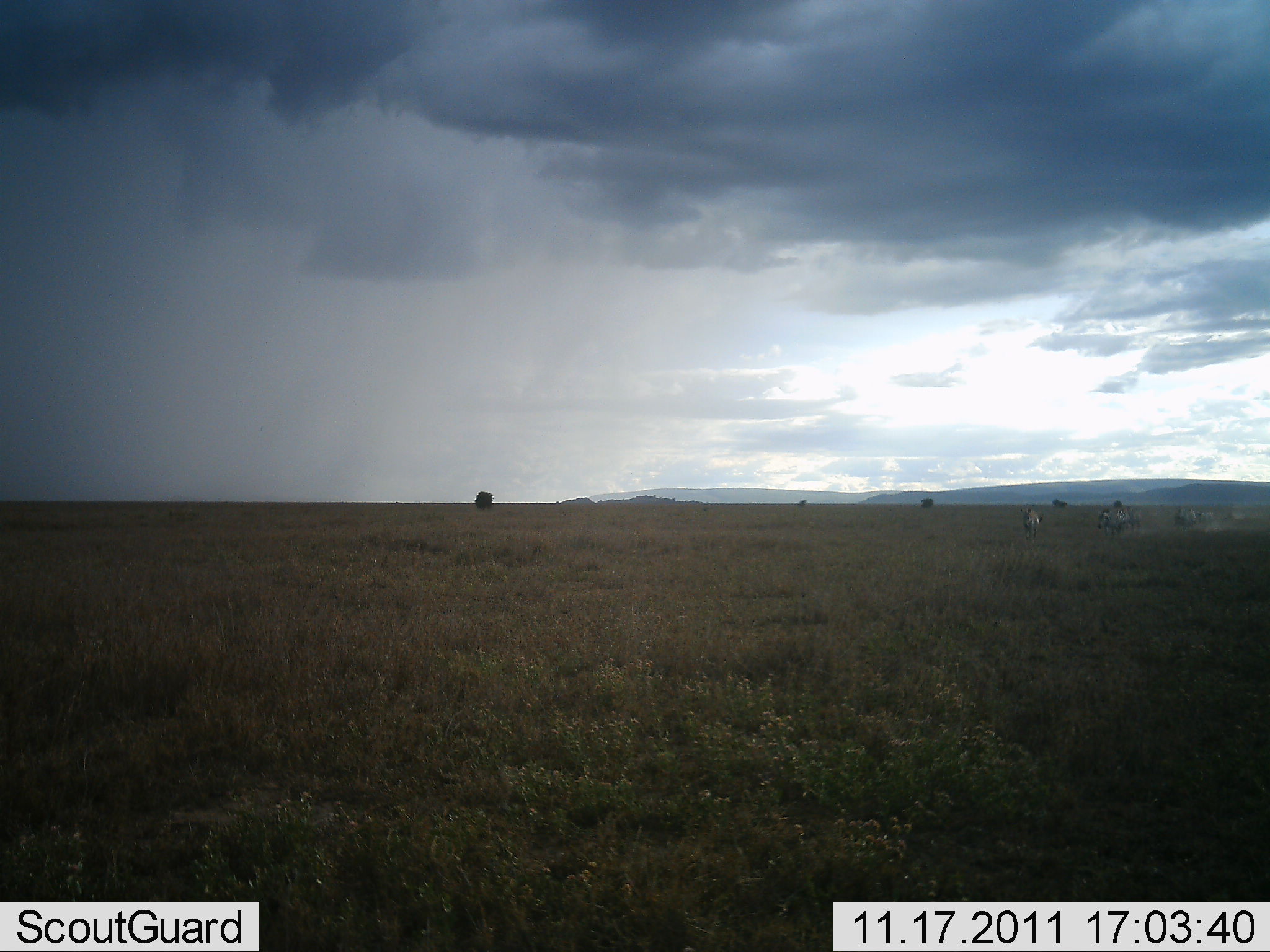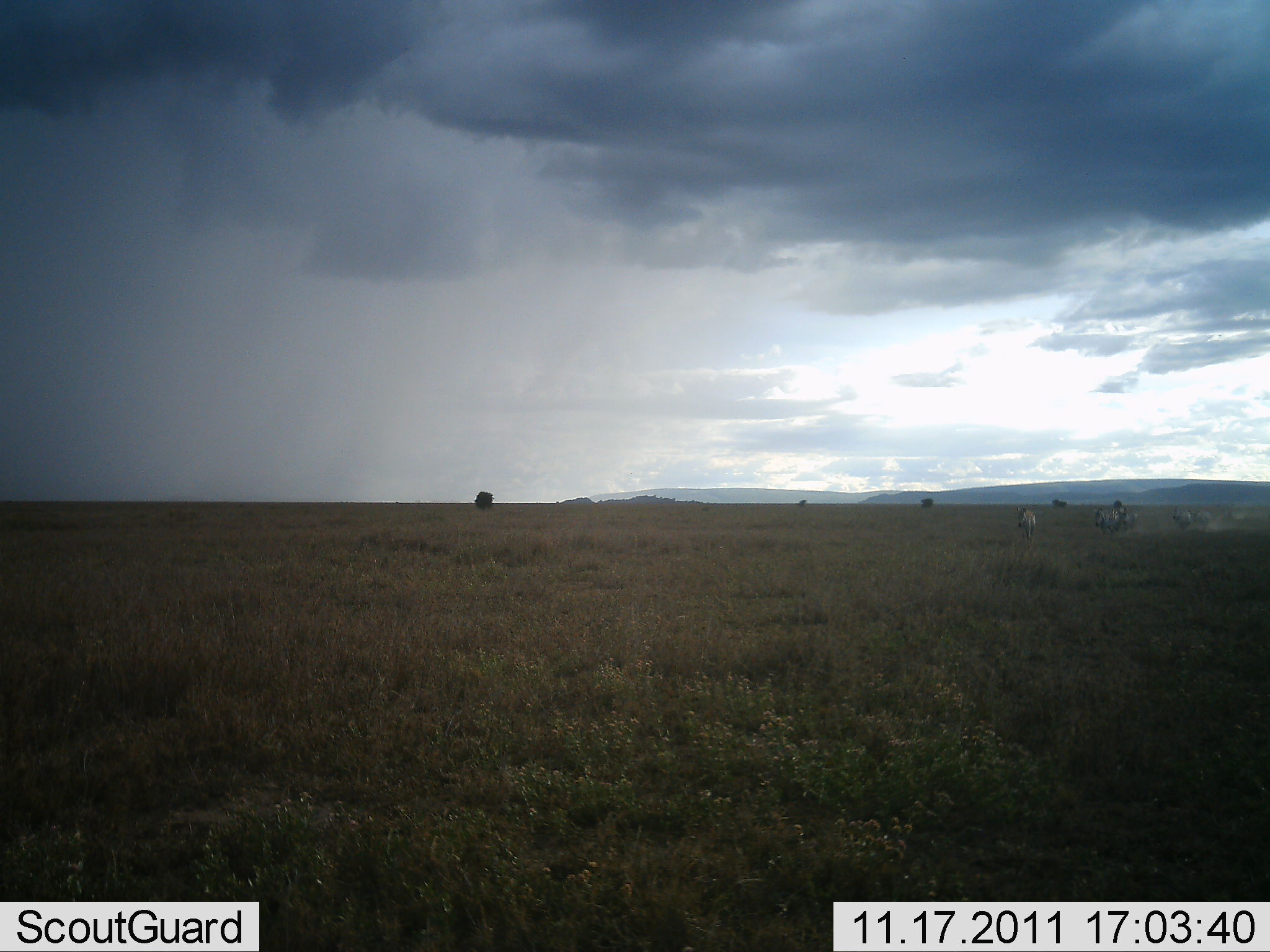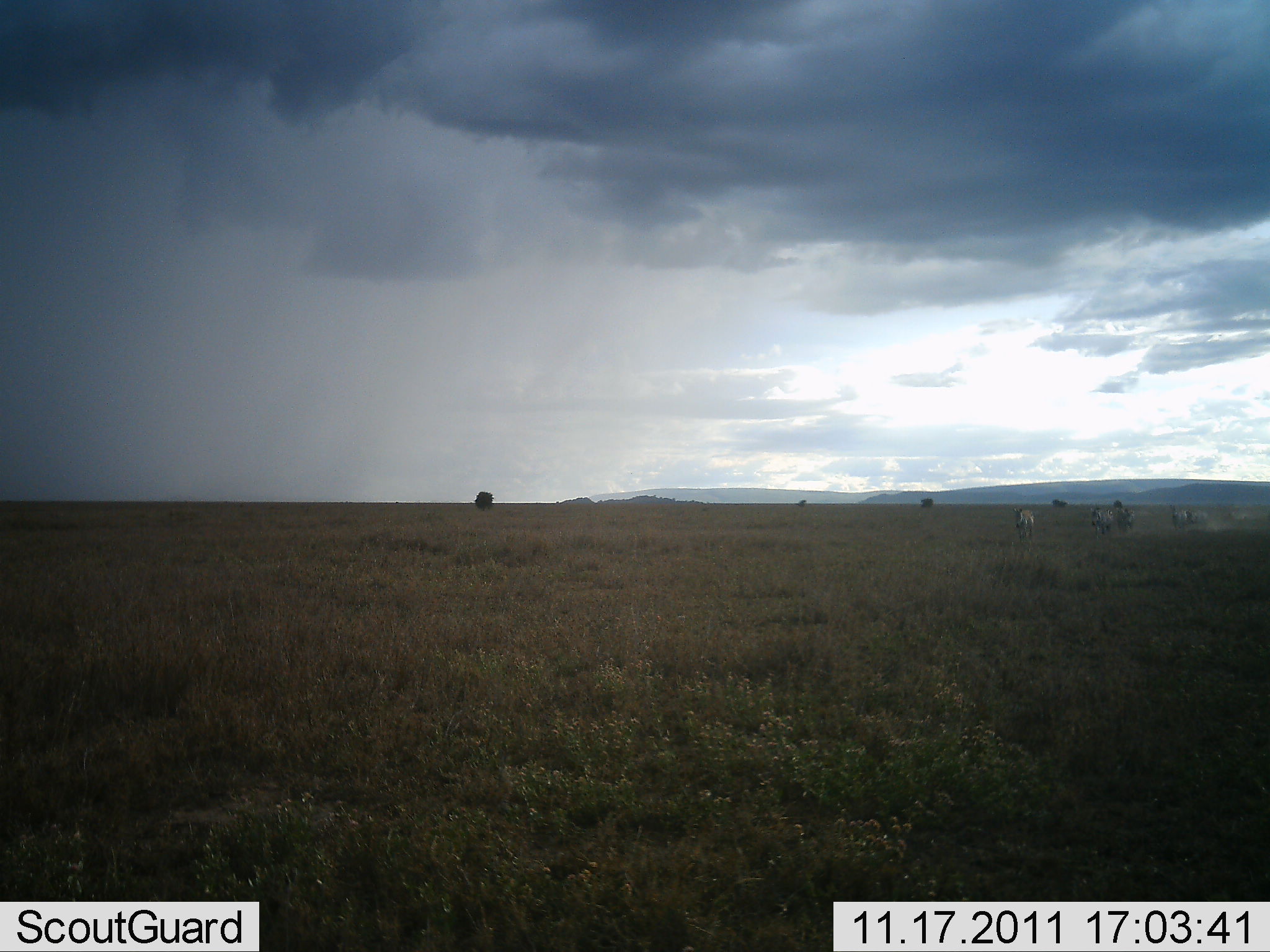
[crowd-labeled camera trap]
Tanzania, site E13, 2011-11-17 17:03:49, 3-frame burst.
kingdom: Animalia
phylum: Chordata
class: Mammalia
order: Artiodactyla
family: Bovidae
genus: Connochaetes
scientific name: Connochaetes taurinus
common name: blue wildebeest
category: wildebeest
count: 6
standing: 0%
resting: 0%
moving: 100%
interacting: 0%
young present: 0%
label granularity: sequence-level